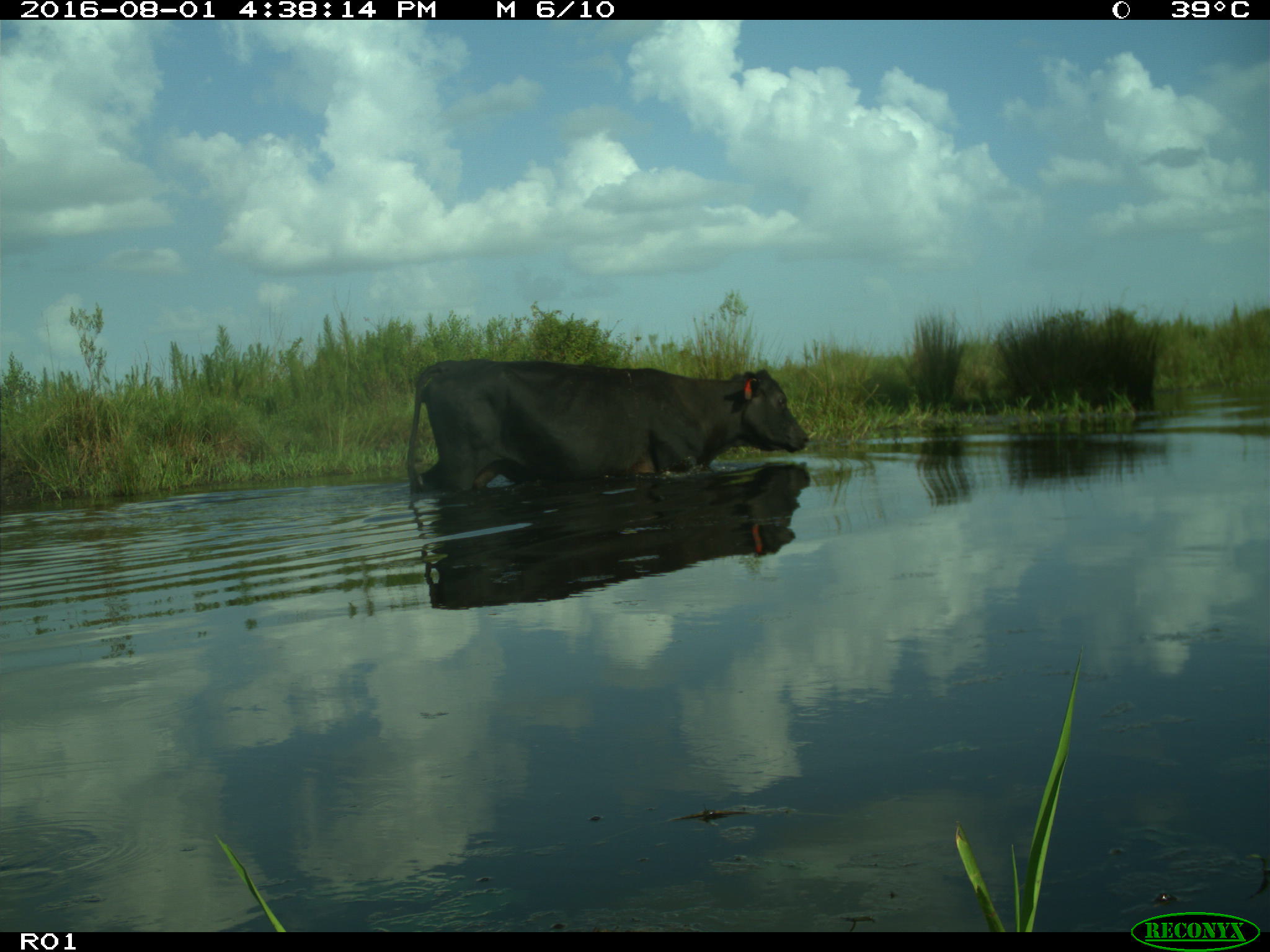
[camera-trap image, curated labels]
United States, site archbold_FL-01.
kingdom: Animalia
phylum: Chordata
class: Mammalia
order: Artiodactyla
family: Bovidae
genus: Bos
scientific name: Bos taurus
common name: domestic cow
Bos taurus (domestic cow).